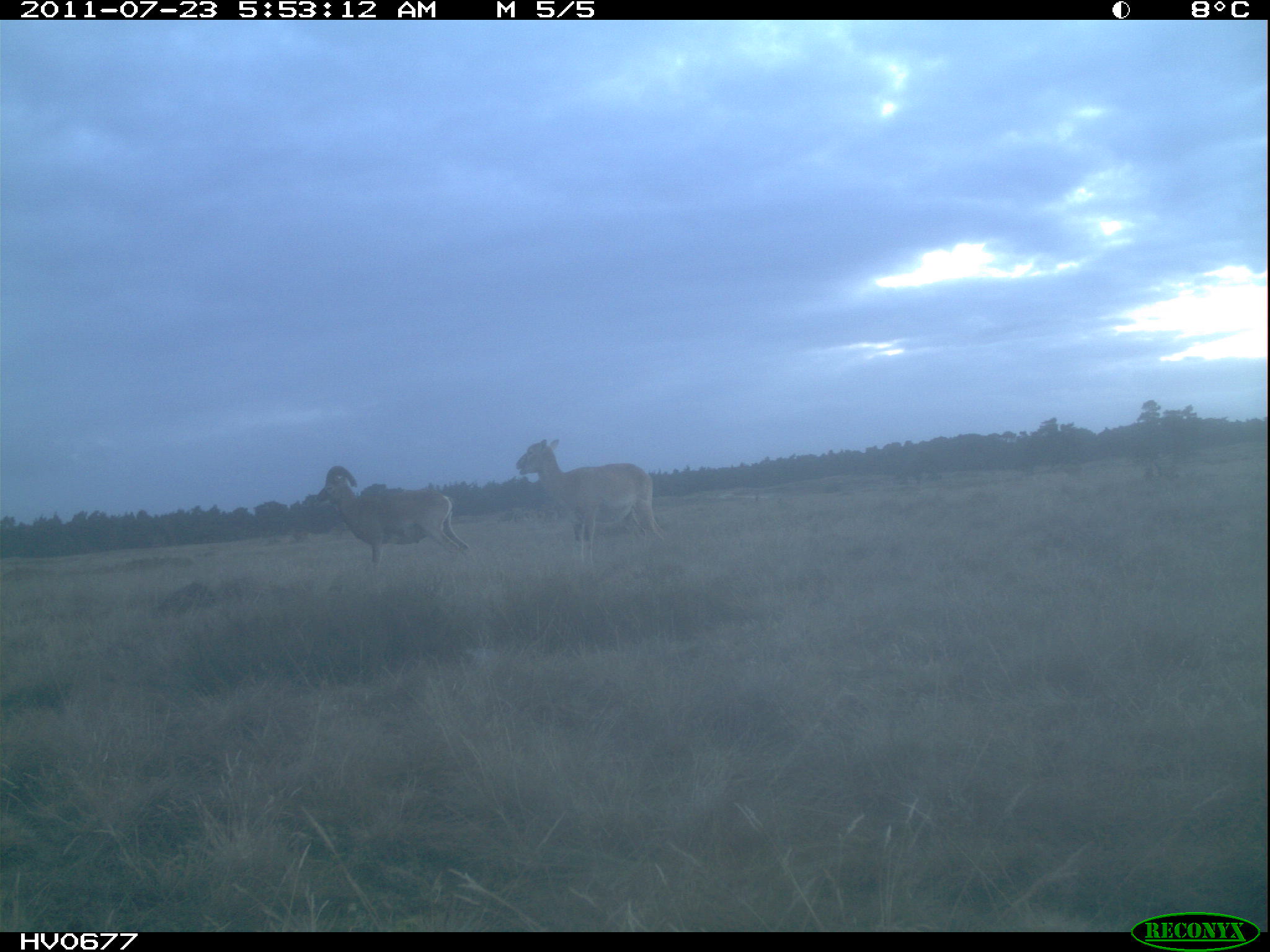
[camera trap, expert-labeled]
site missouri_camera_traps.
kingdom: Animalia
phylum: Chordata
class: Mammalia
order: Artiodactyla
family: Bovidae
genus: Ovis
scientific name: Ovis ammon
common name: mouflon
Mouflon (Ovis ammon). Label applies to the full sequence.